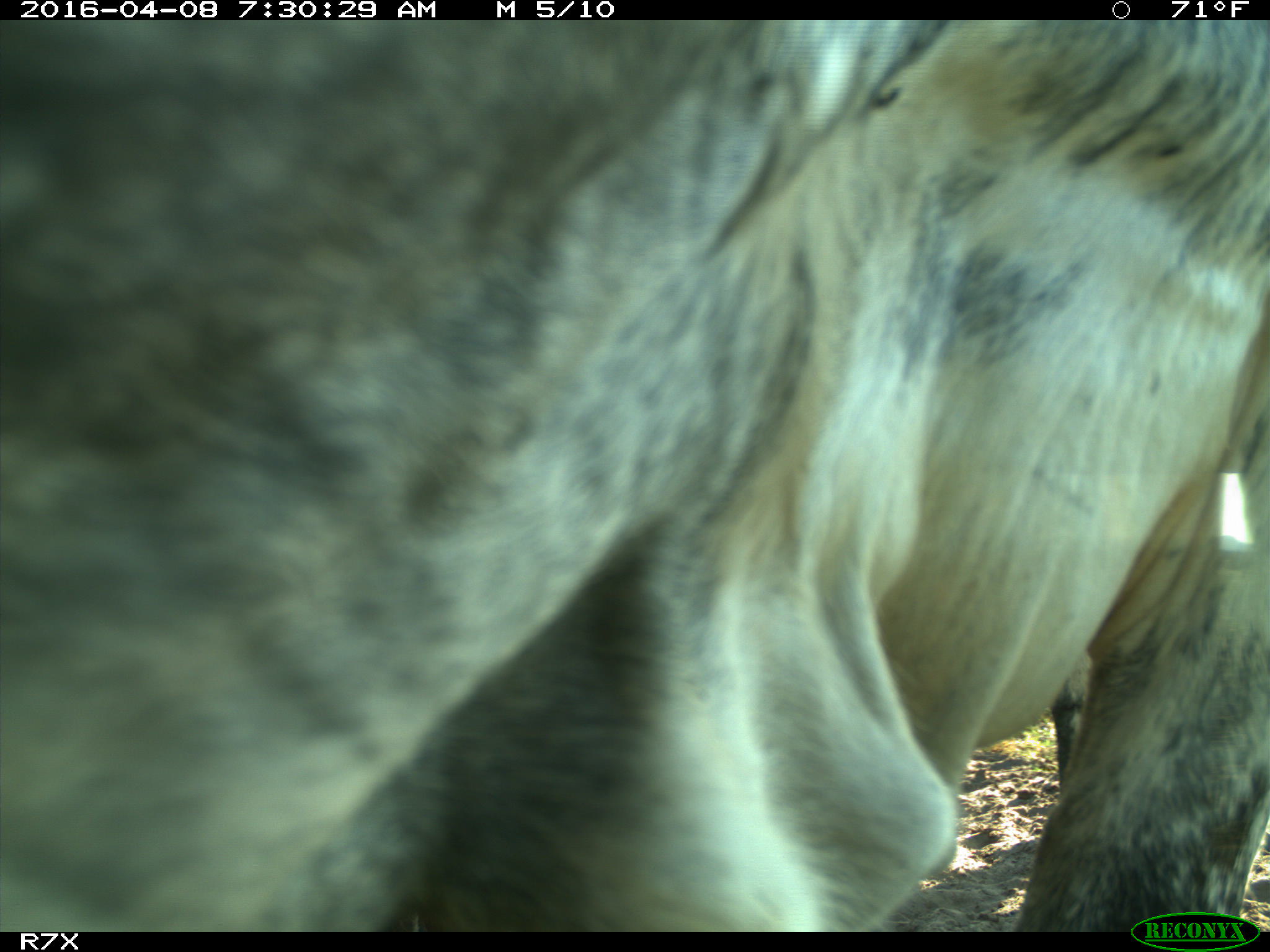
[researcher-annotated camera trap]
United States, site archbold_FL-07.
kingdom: Animalia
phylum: Chordata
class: Mammalia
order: Artiodactyla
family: Bovidae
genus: Bos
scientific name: Bos taurus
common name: domestic cow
Bos taurus (domestic cow).